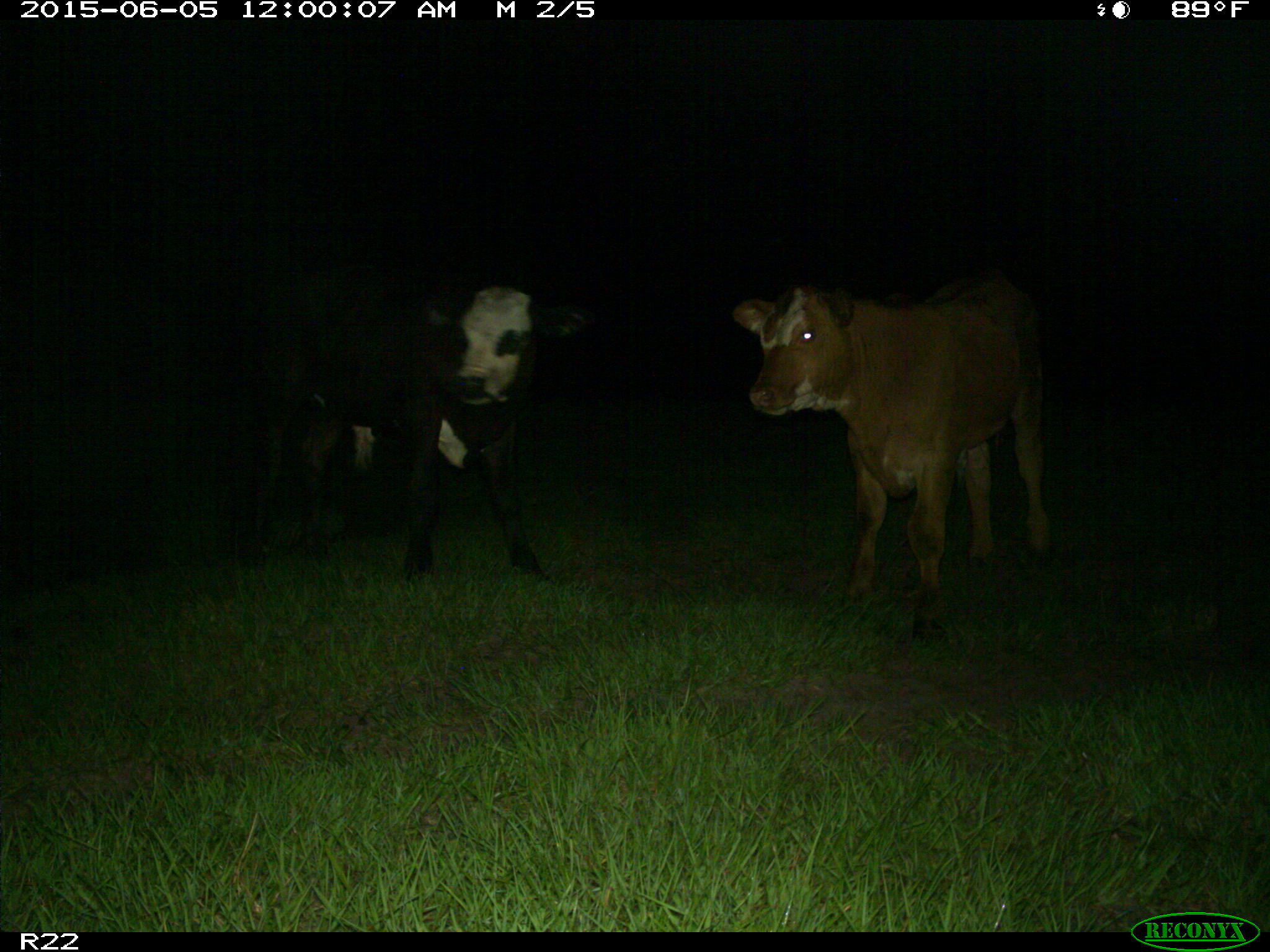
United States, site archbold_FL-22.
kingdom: Animalia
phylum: Chordata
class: Mammalia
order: Artiodactyla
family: Bovidae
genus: Bos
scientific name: Bos taurus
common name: domestic cow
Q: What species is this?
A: Bos taurus (domestic cow).